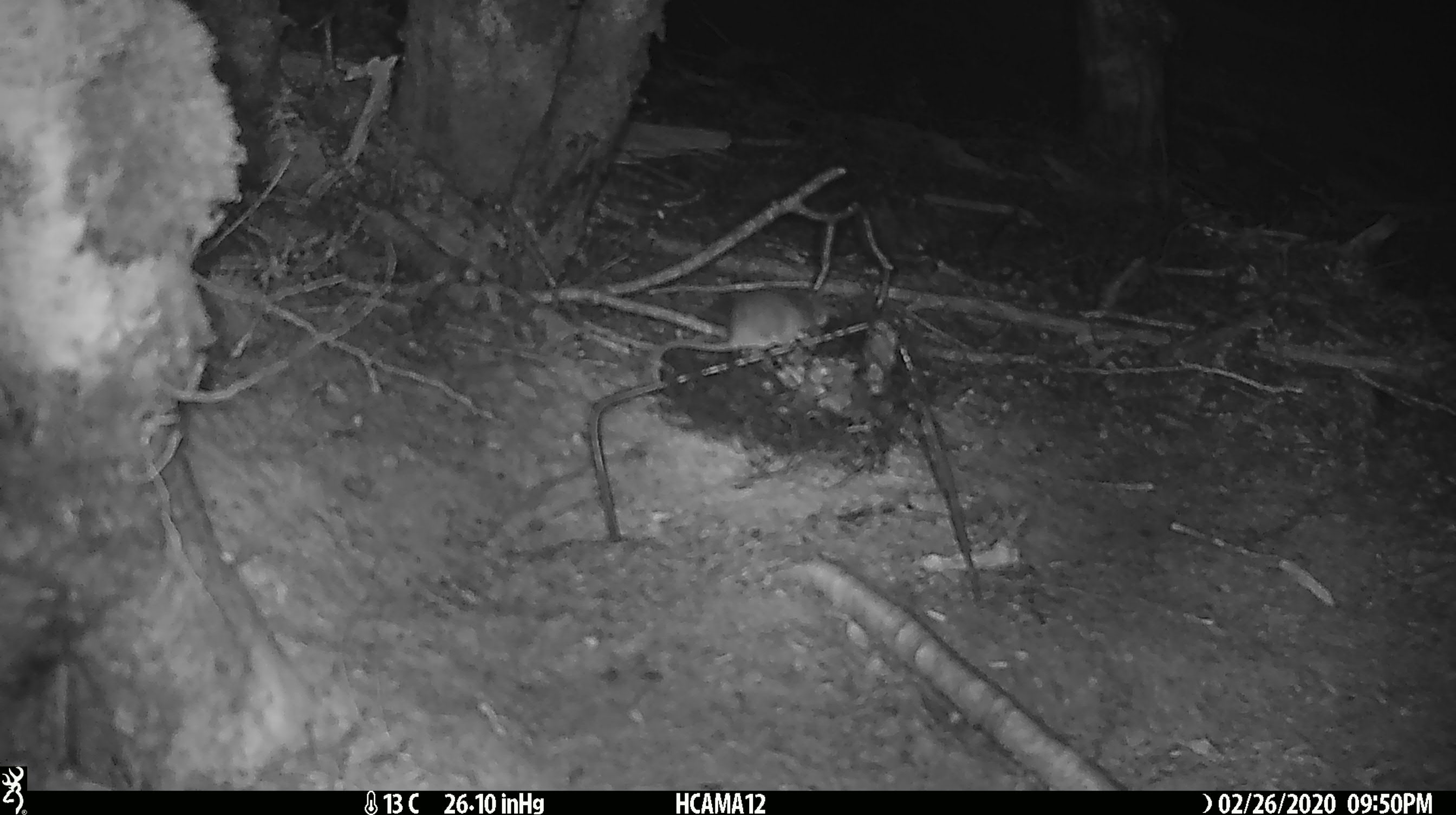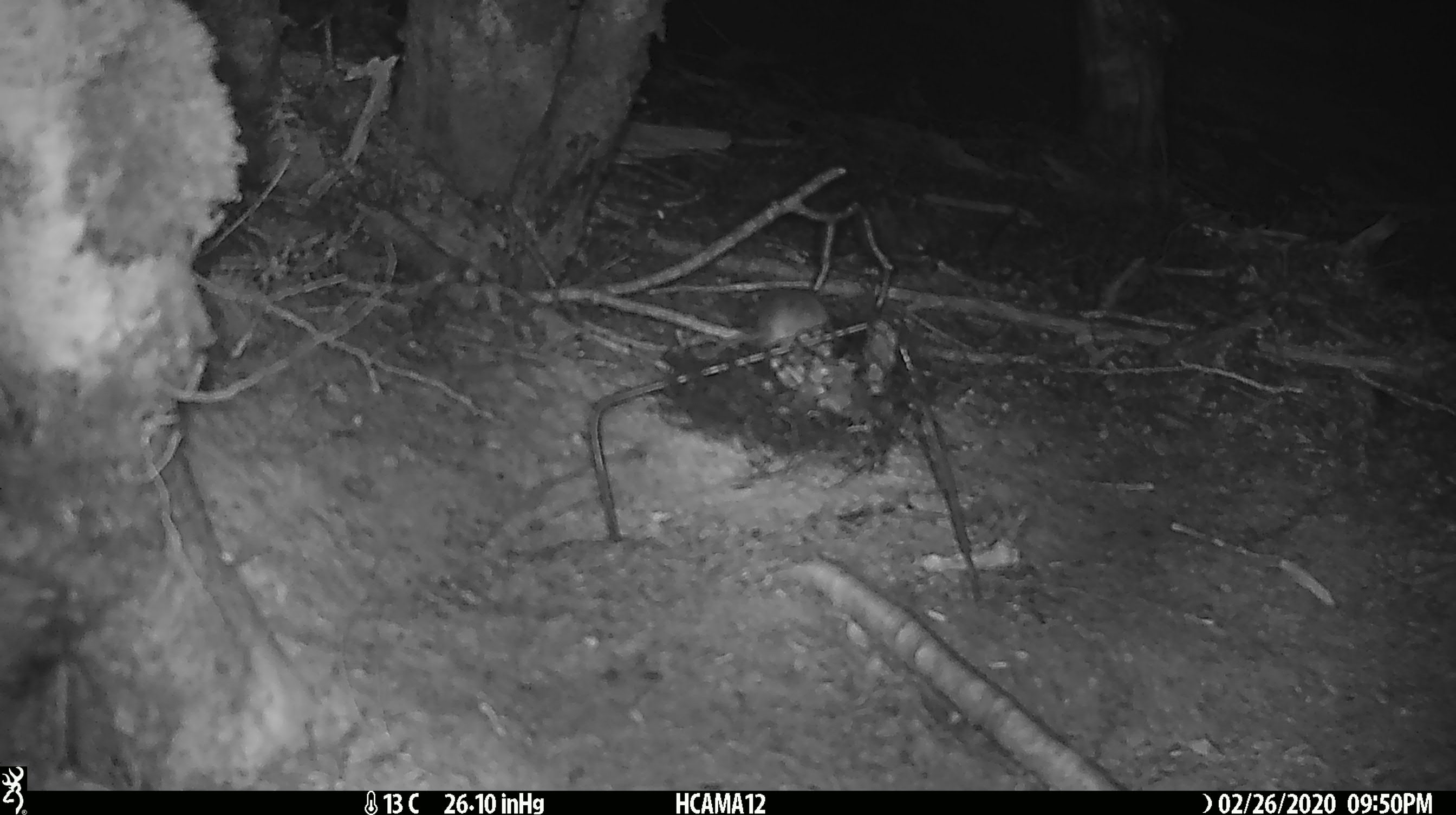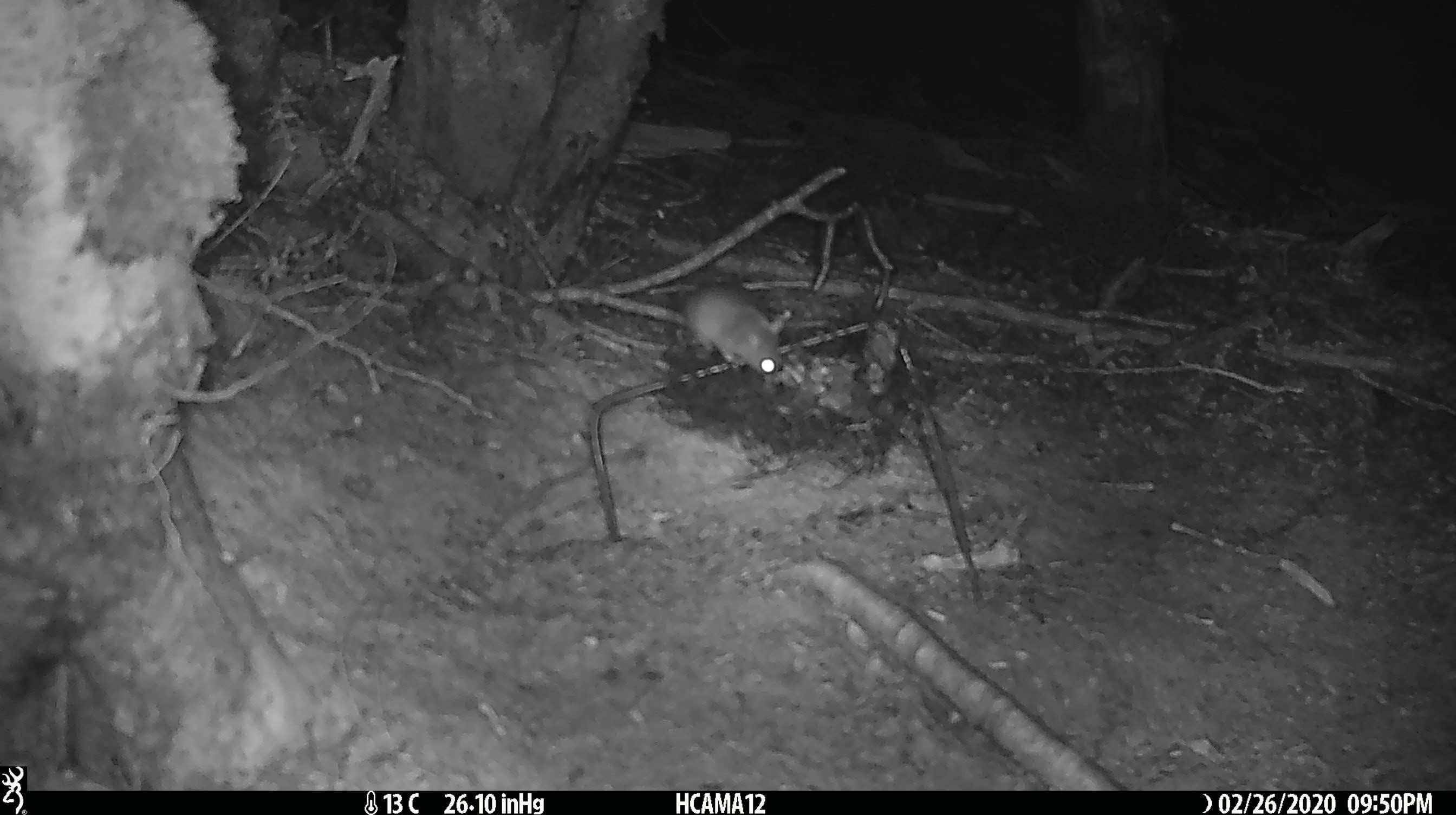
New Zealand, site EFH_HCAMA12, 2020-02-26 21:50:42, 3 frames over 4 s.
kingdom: Animalia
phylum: Chordata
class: Mammalia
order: Rodentia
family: Muridae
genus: Mus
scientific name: Mus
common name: mouse